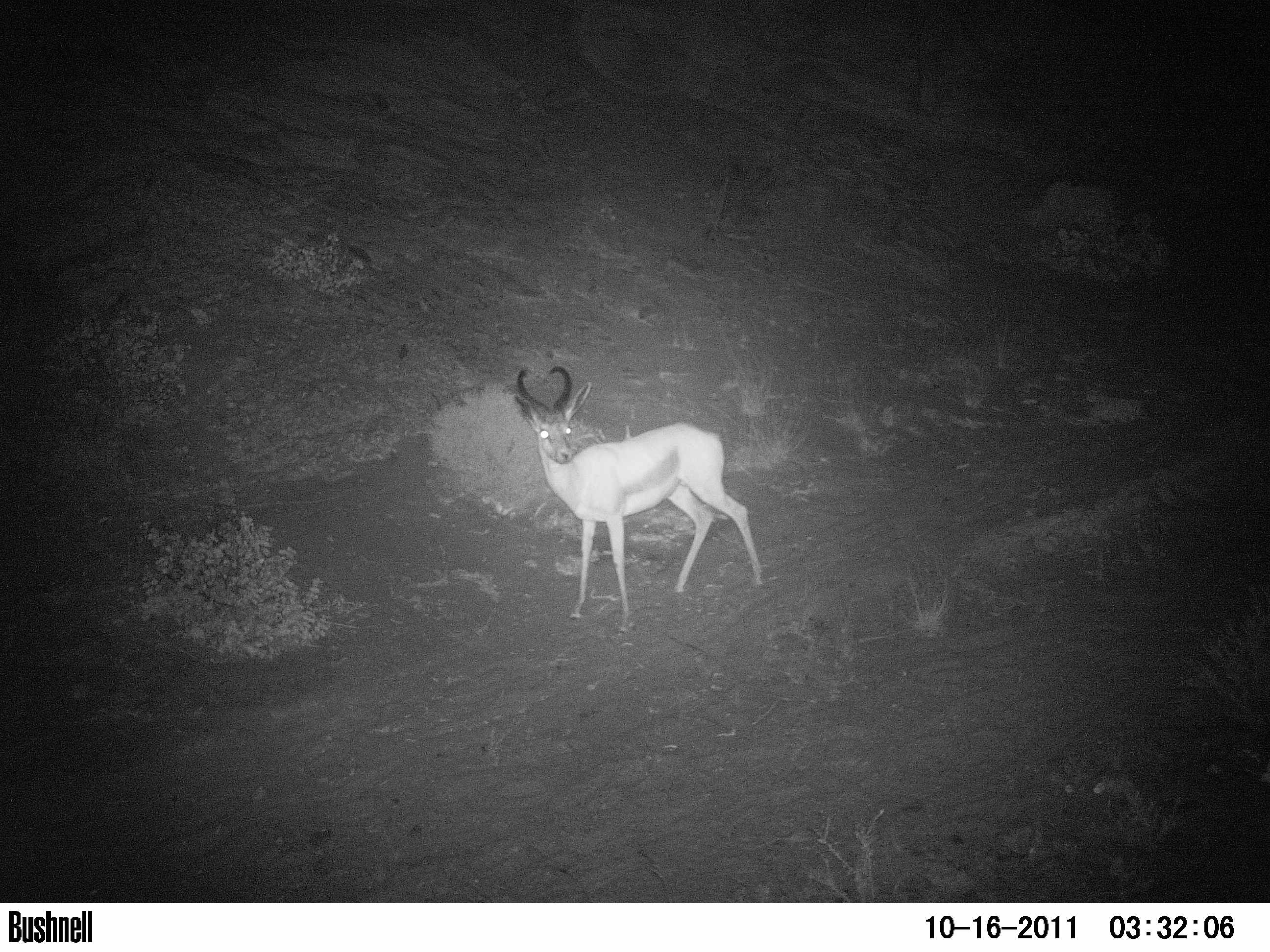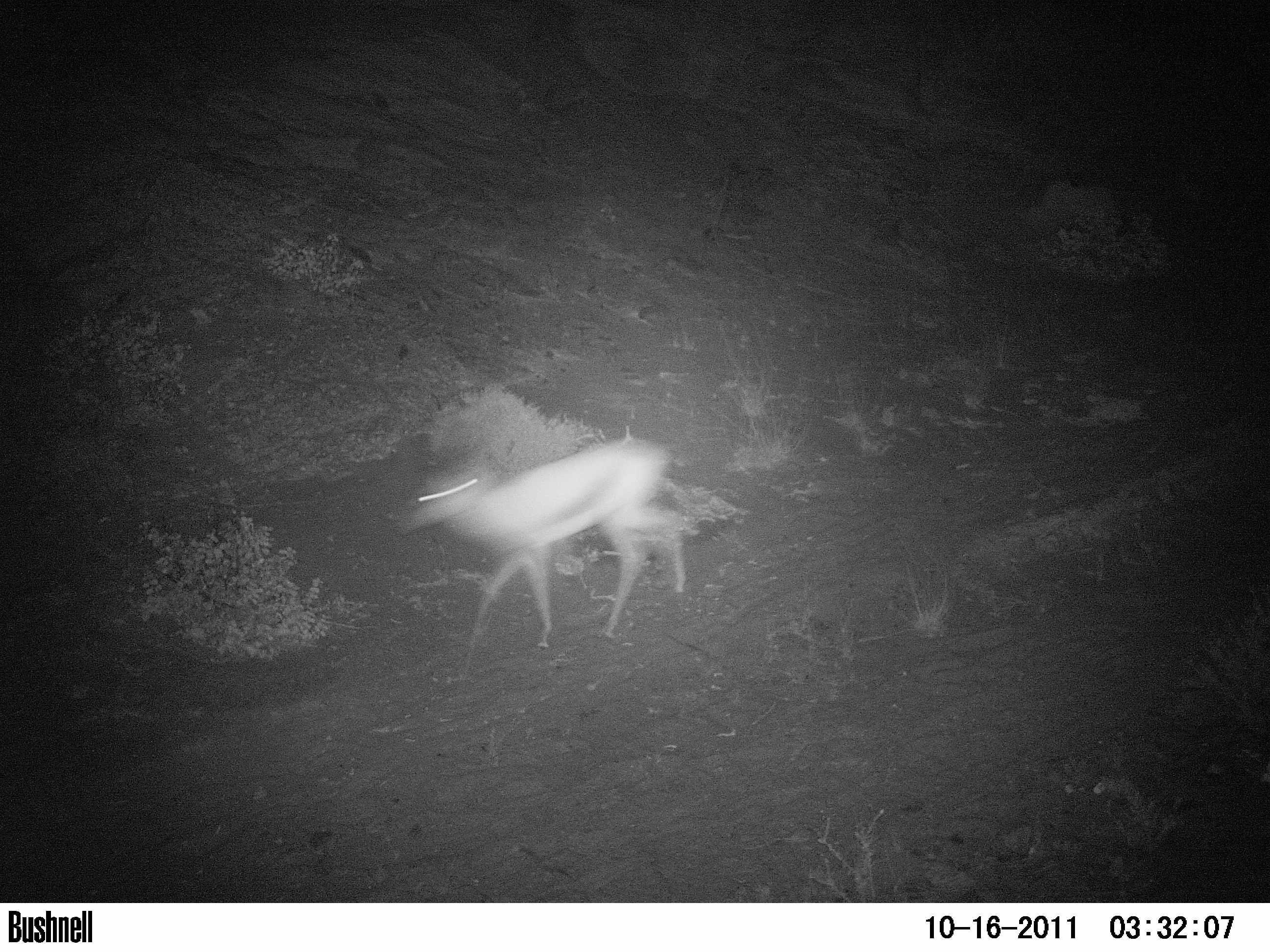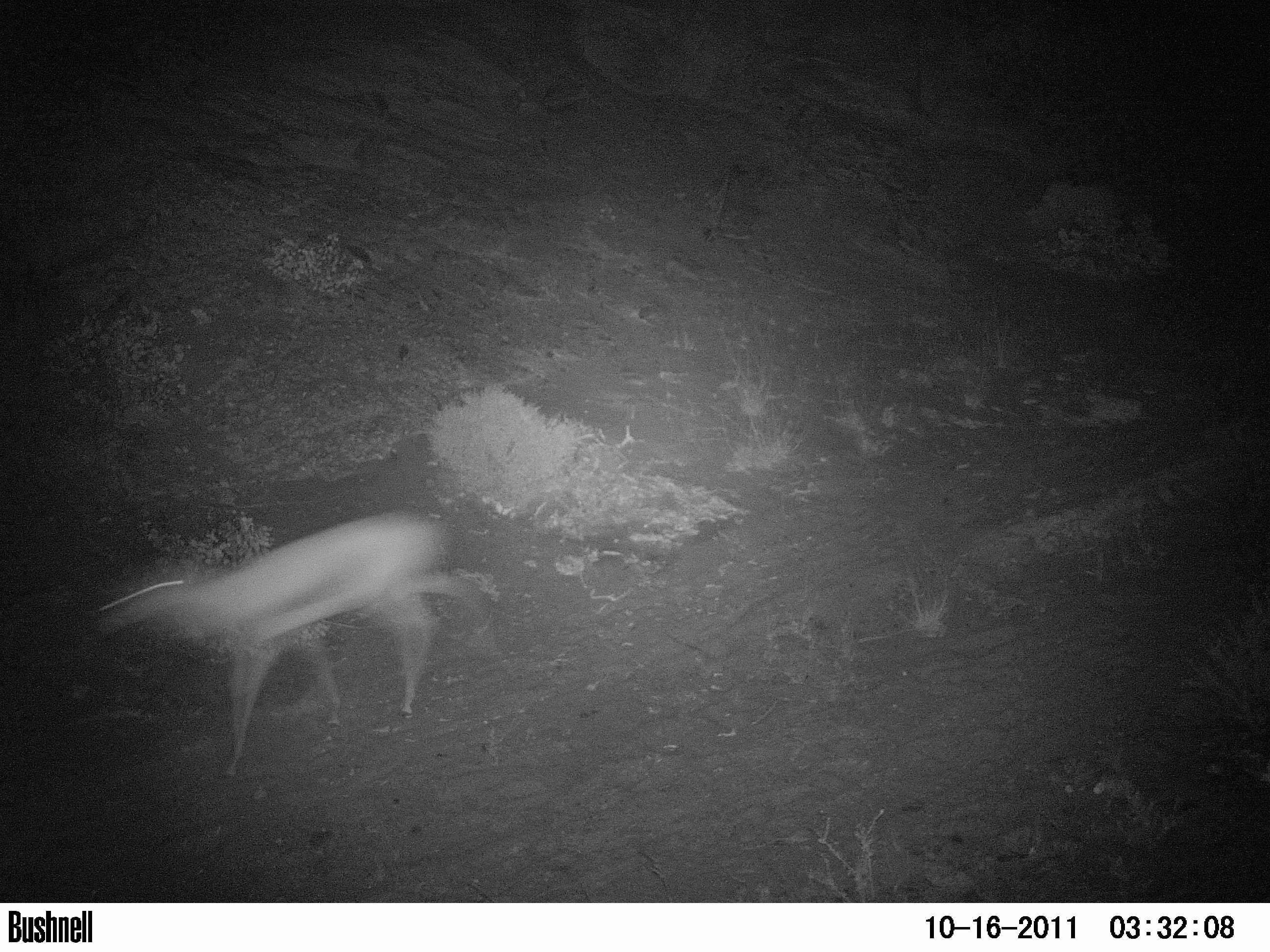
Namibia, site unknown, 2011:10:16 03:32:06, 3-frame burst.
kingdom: Animalia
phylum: Chordata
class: Mammalia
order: Artiodactyla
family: Bovidae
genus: Antidorcas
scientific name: Antidorcas marsupialis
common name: springbok